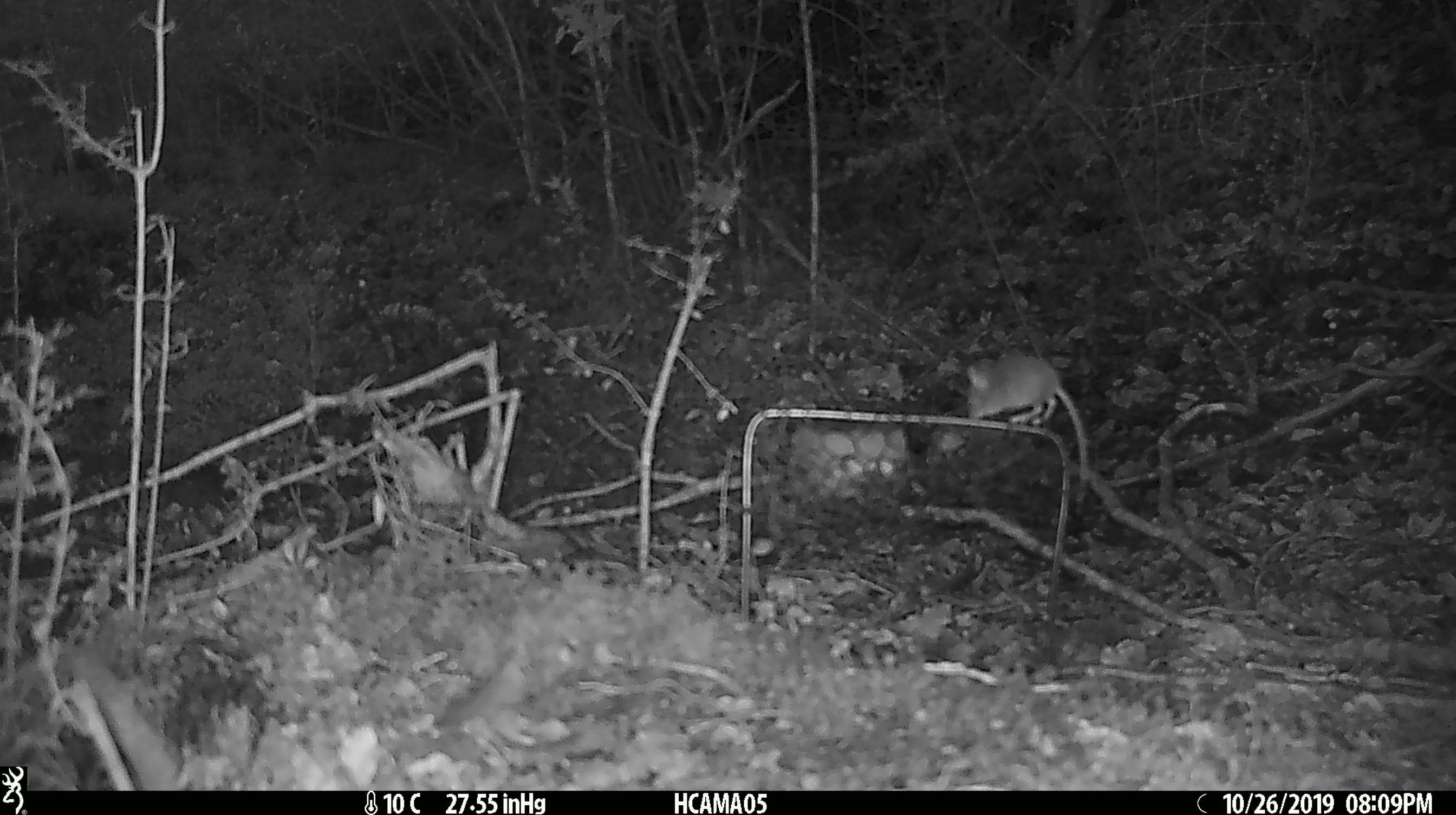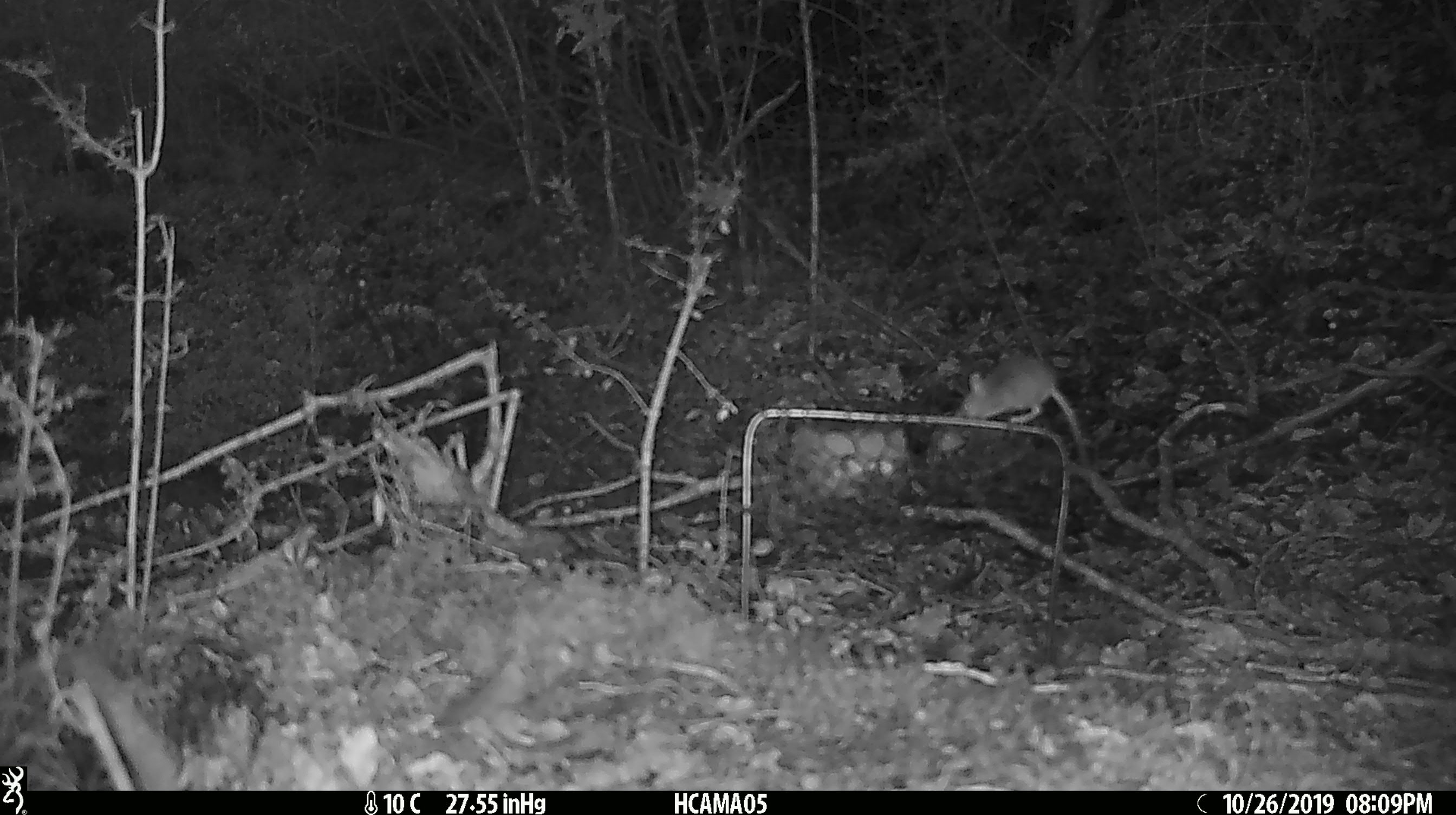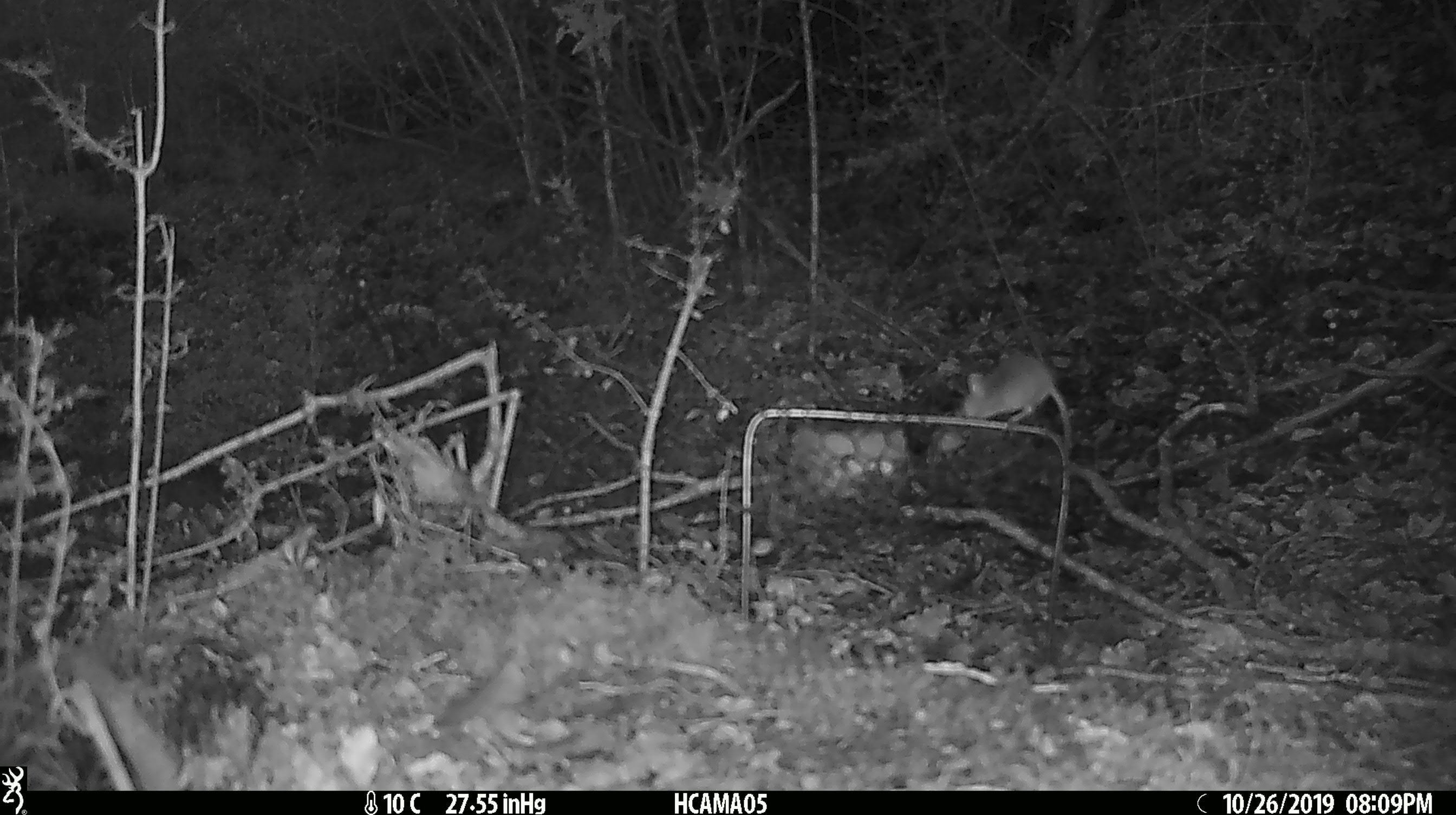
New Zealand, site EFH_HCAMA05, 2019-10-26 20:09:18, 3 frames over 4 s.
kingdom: Animalia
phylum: Chordata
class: Mammalia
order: Rodentia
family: Muridae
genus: Mus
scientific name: Mus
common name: mouse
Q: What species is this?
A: Mouse (Mus).